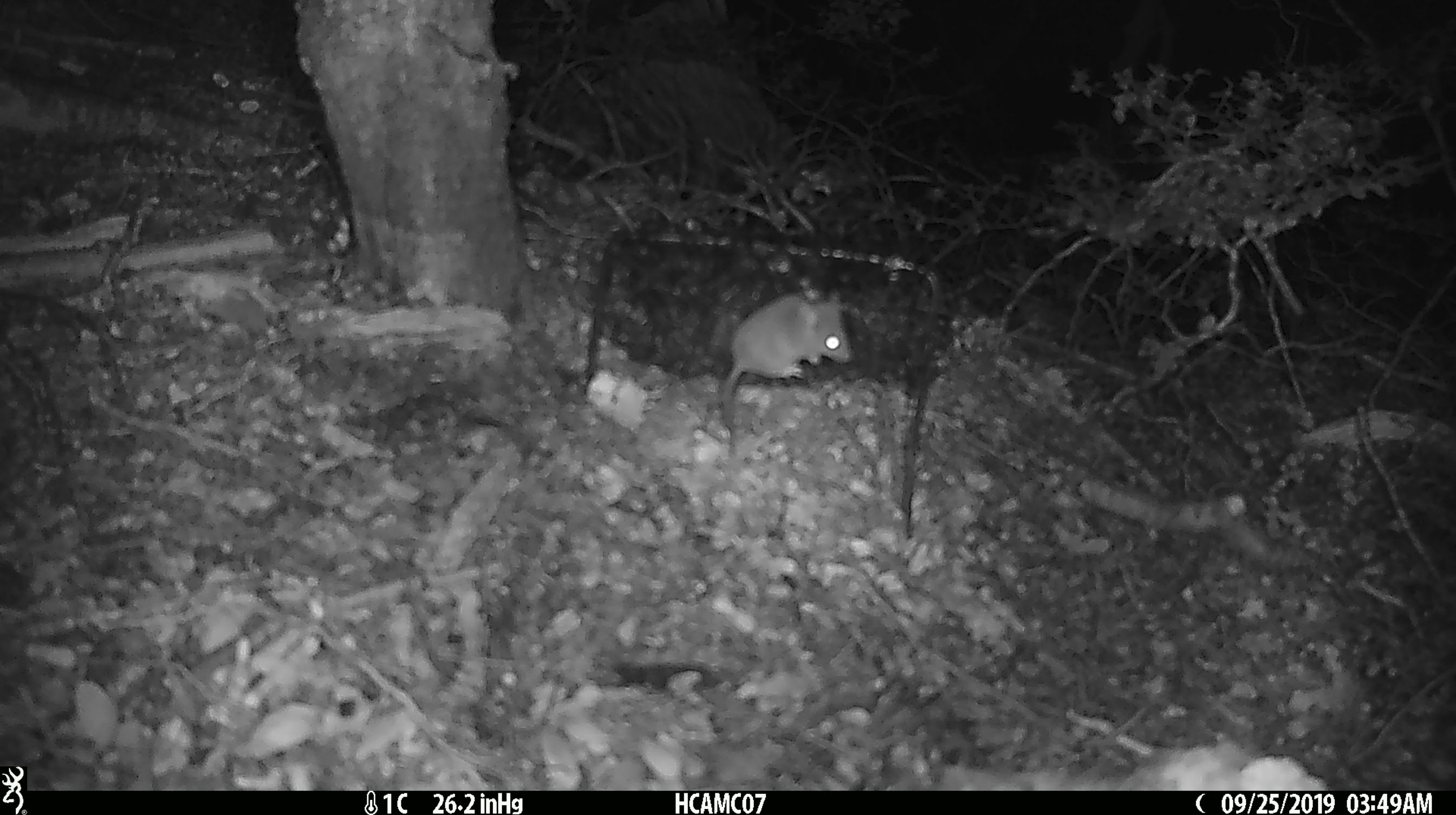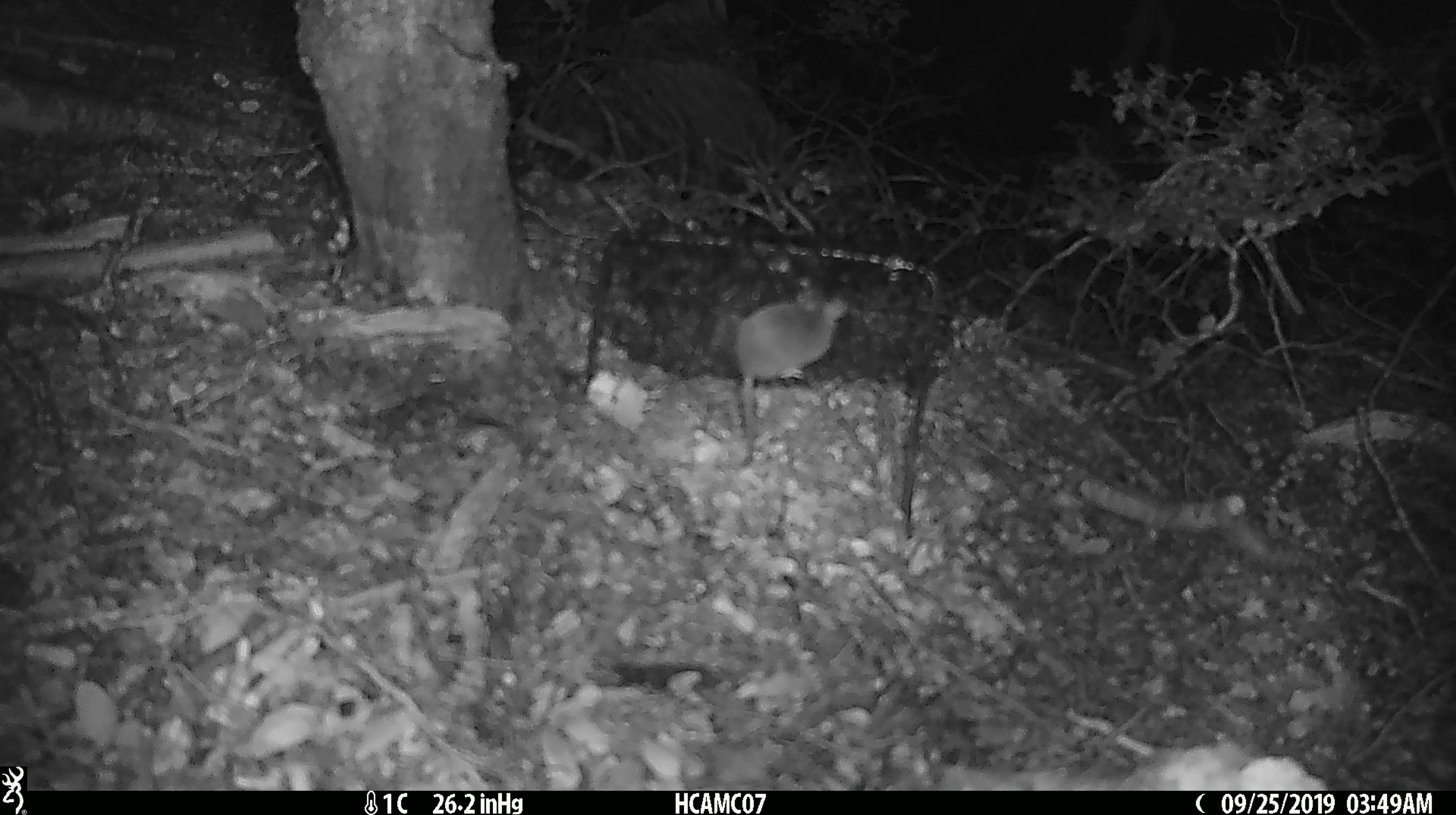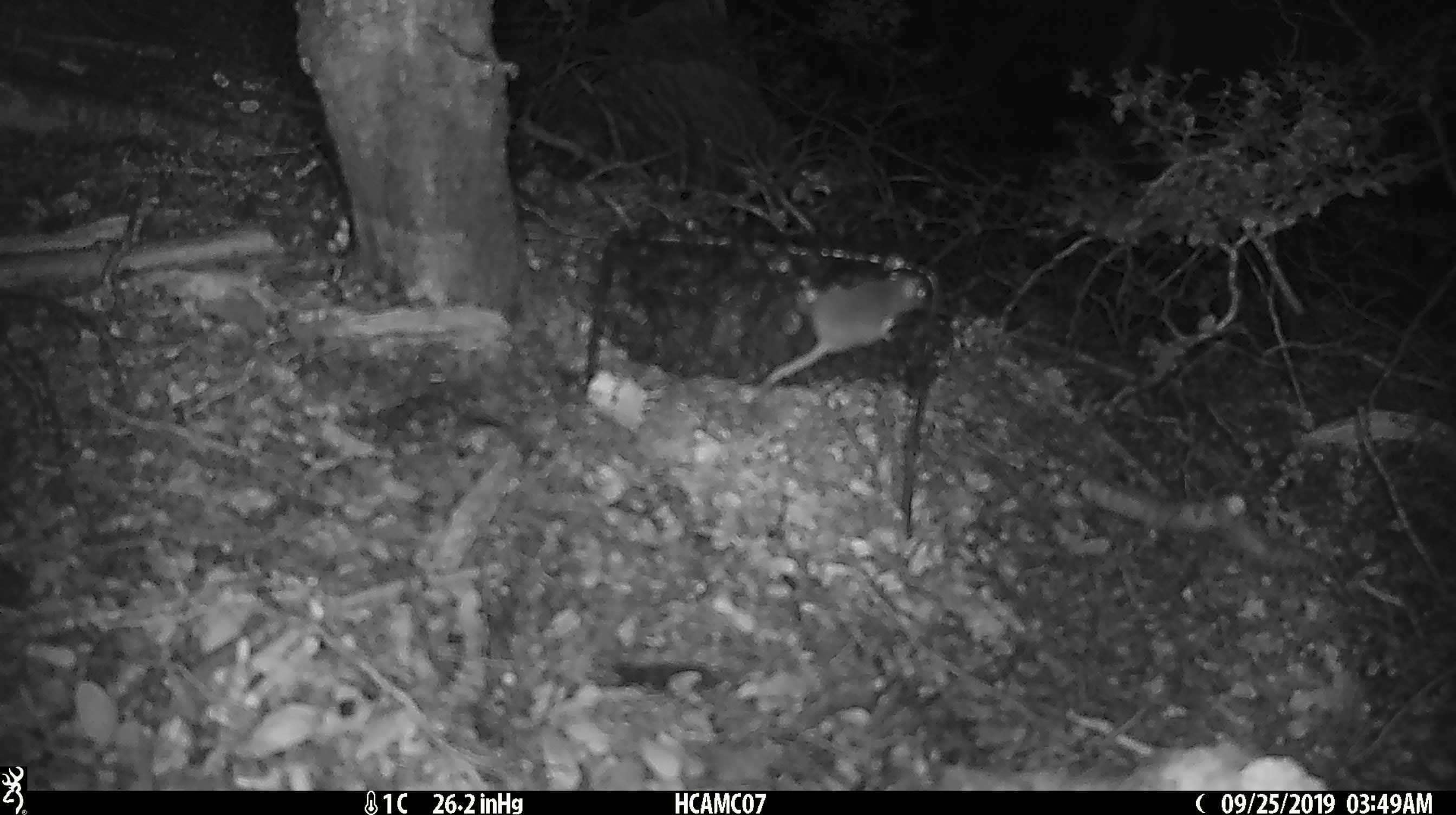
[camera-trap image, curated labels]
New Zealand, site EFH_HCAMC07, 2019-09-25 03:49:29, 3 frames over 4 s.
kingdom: Animalia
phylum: Chordata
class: Mammalia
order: Rodentia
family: Muridae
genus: Mus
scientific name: Mus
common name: mouse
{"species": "mouse (Mus)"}